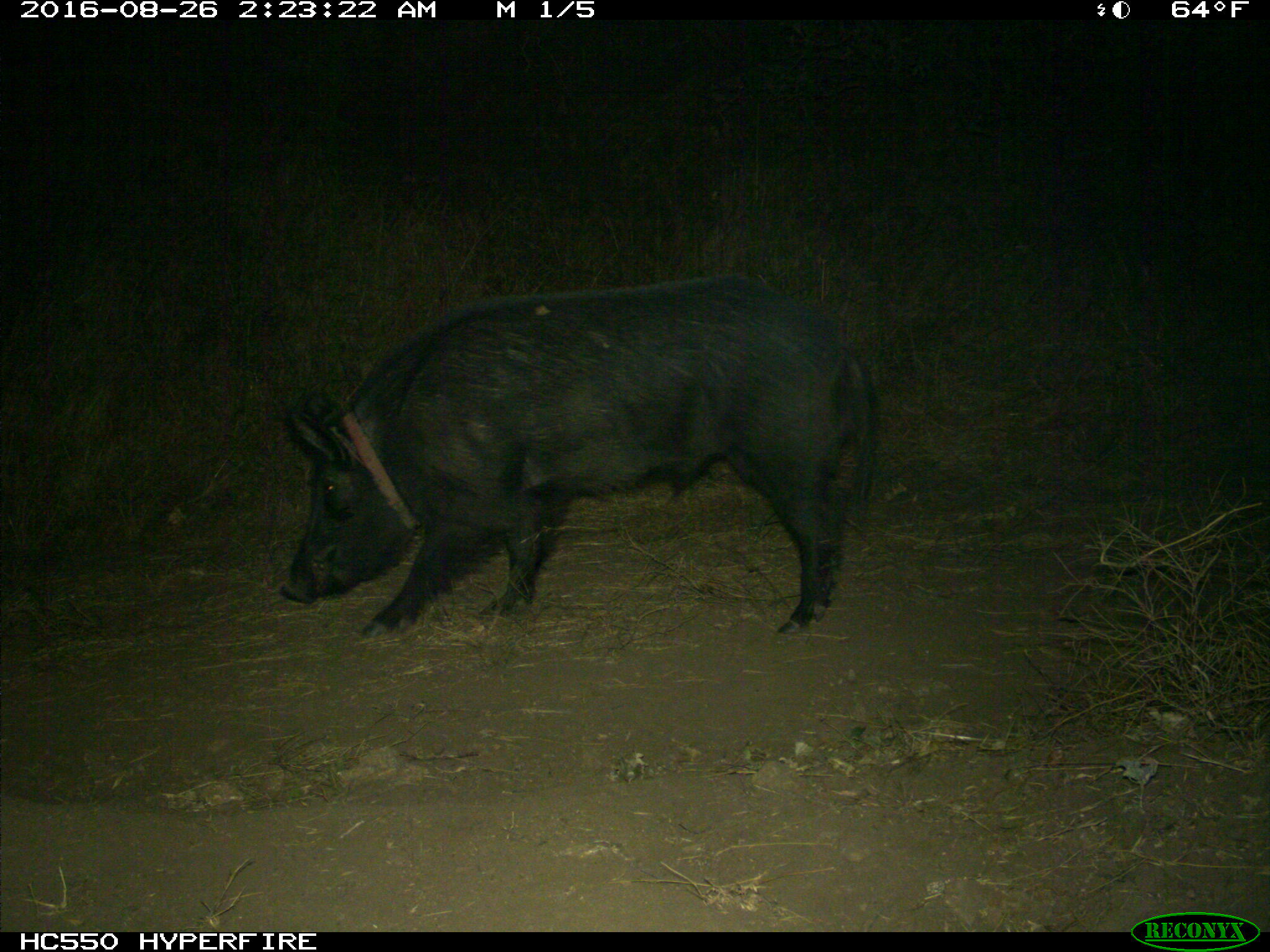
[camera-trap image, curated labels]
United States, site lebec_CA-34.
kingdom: Animalia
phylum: Chordata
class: Mammalia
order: Artiodactyla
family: Suidae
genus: Sus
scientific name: Sus scrofa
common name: wild boar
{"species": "Sus scrofa (wild boar)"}